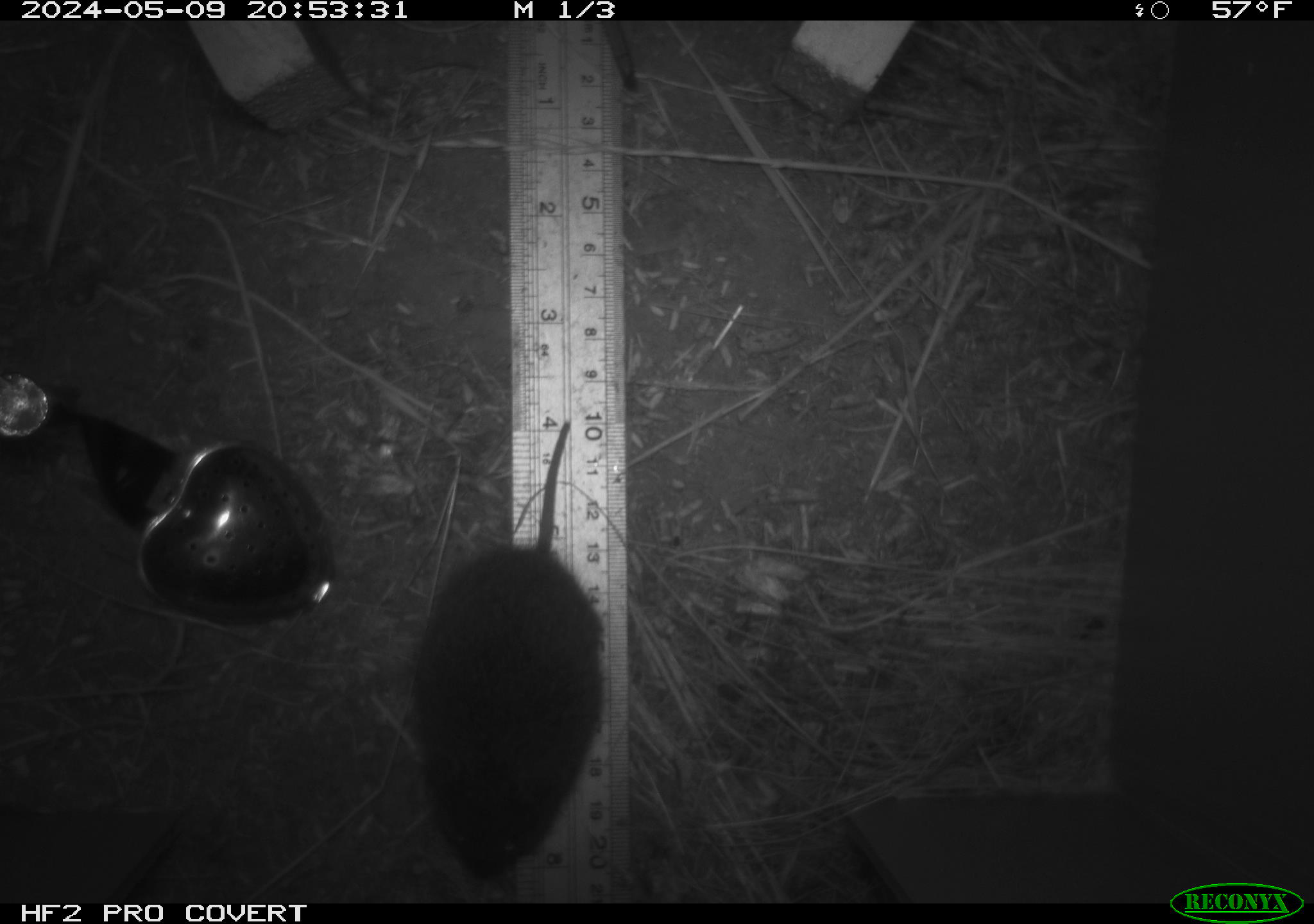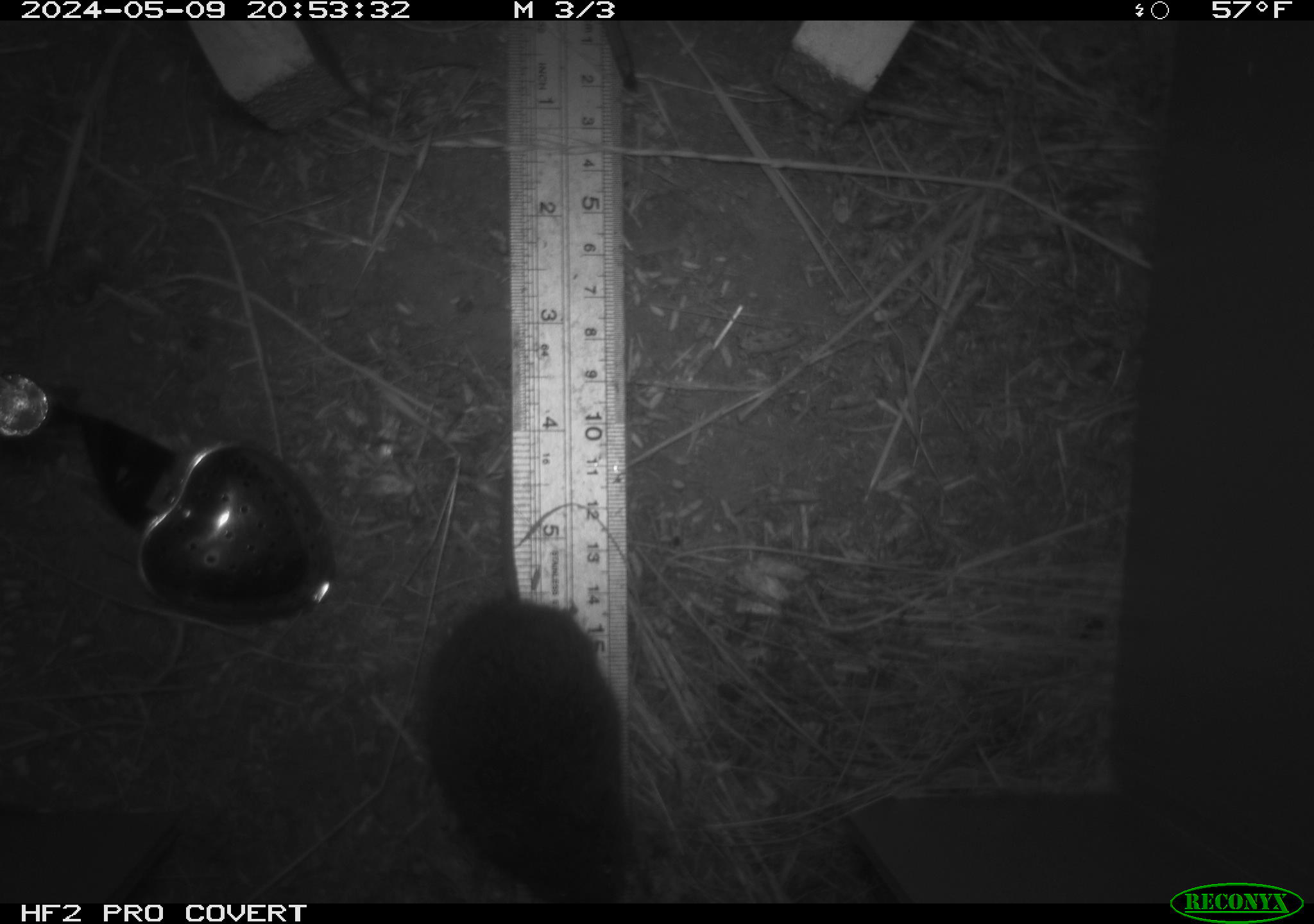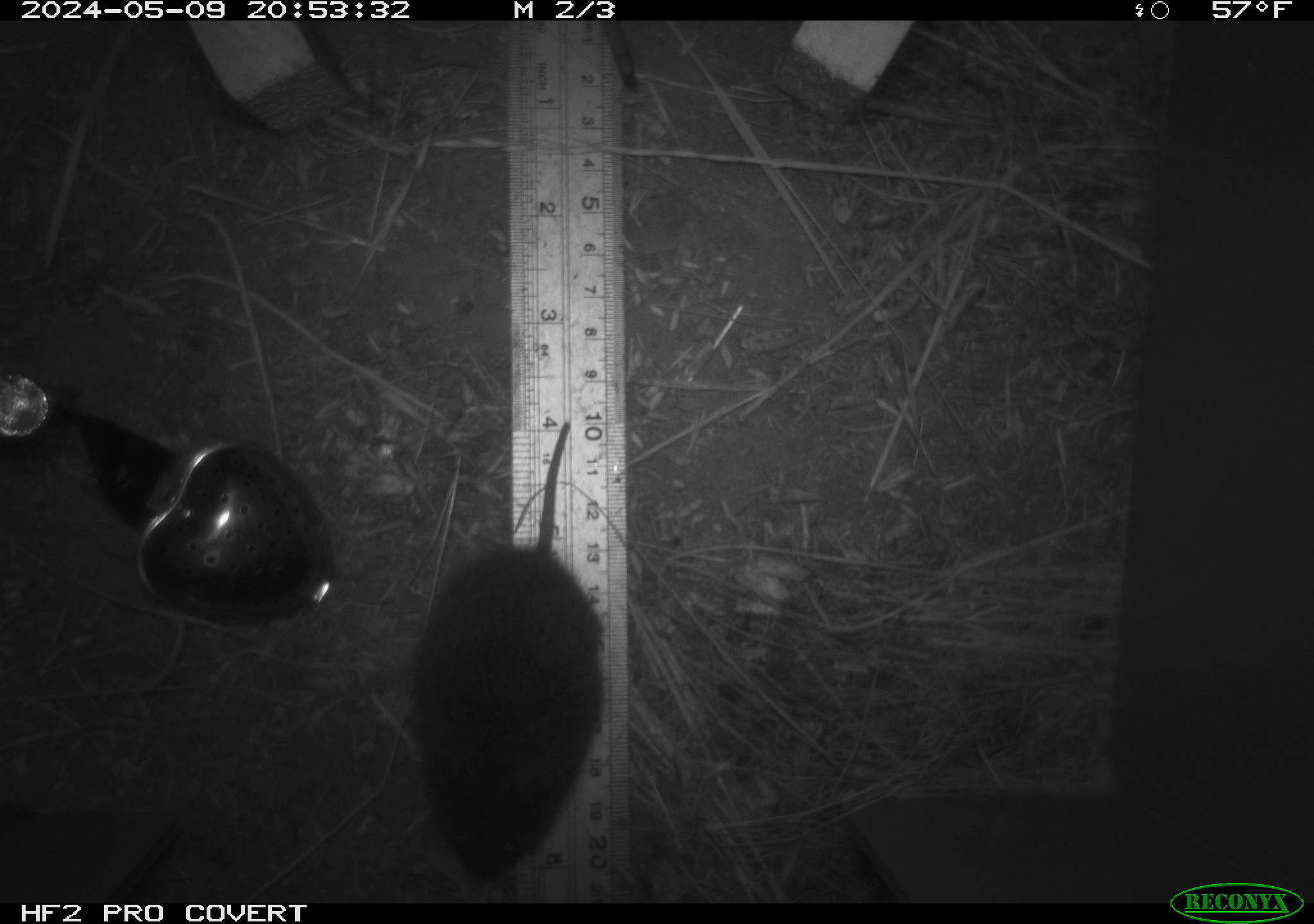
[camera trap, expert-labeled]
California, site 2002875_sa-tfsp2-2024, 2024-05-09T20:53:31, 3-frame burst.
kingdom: Animalia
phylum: Chordata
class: Mammalia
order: Rodentia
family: Cricetidae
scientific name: Arvicolinae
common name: voles, lemmings, and muskrats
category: arvicolinae subfamily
Arvicolinae subfamily (voles, lemmings, and muskrats) (Arvicolinae).